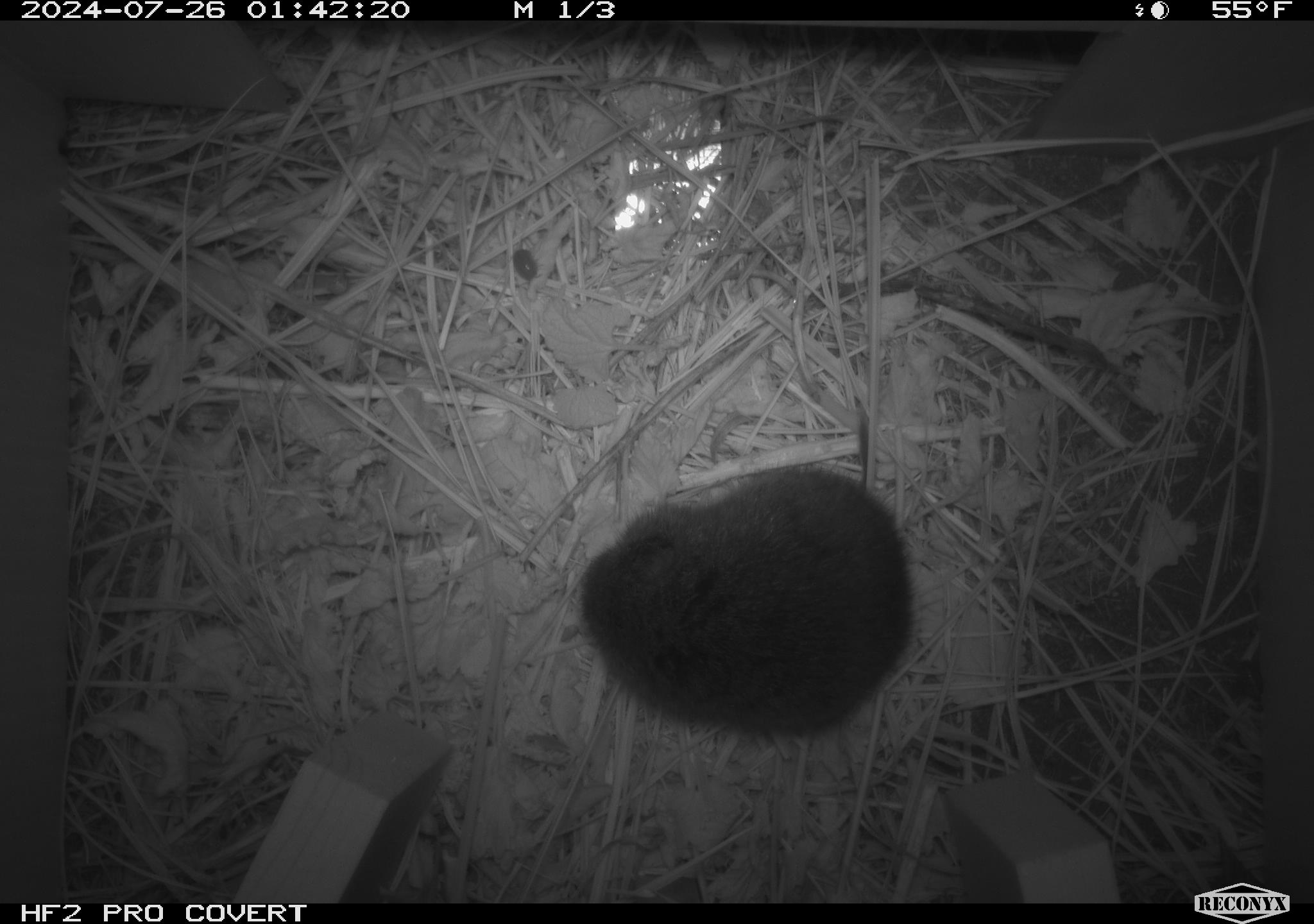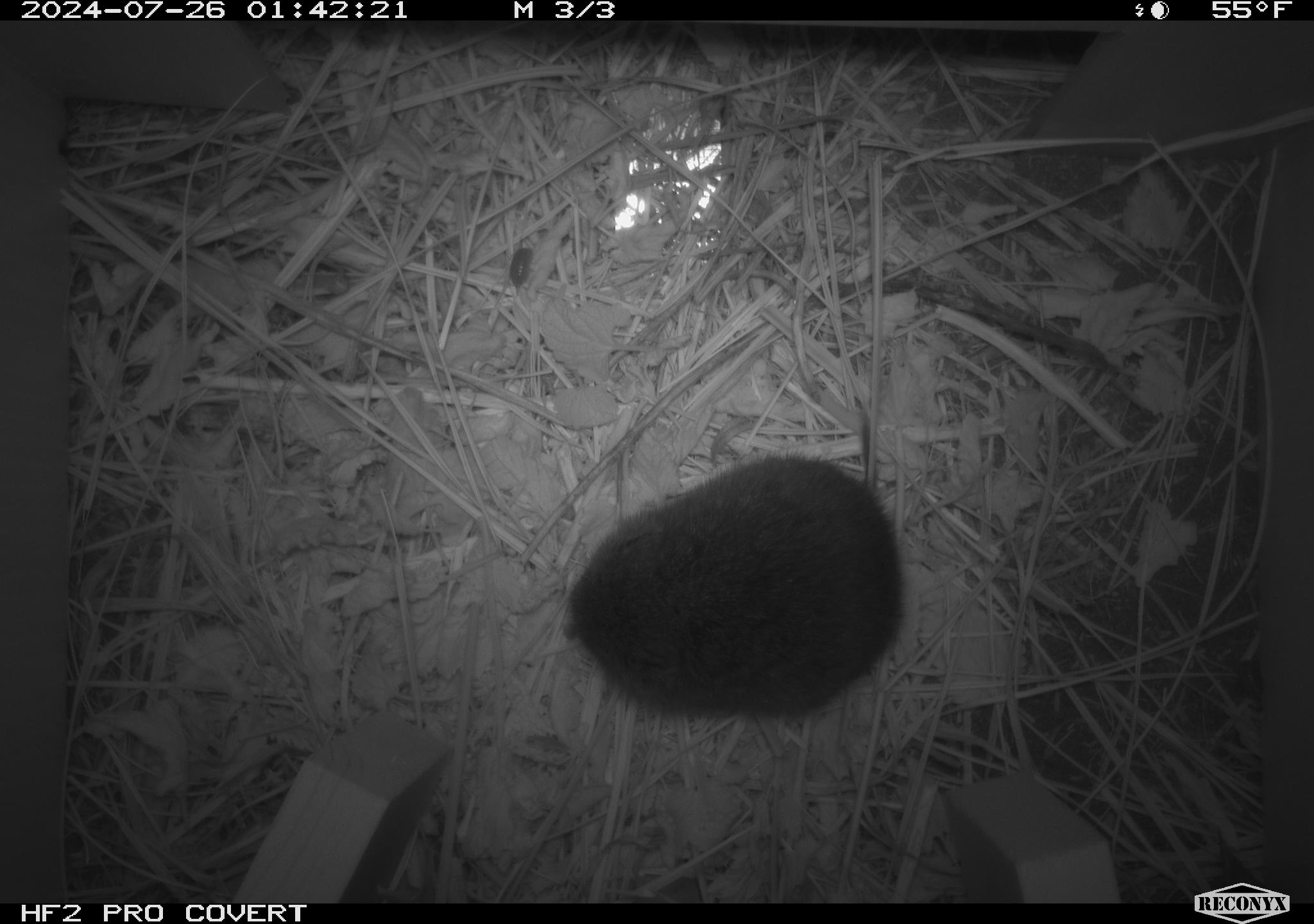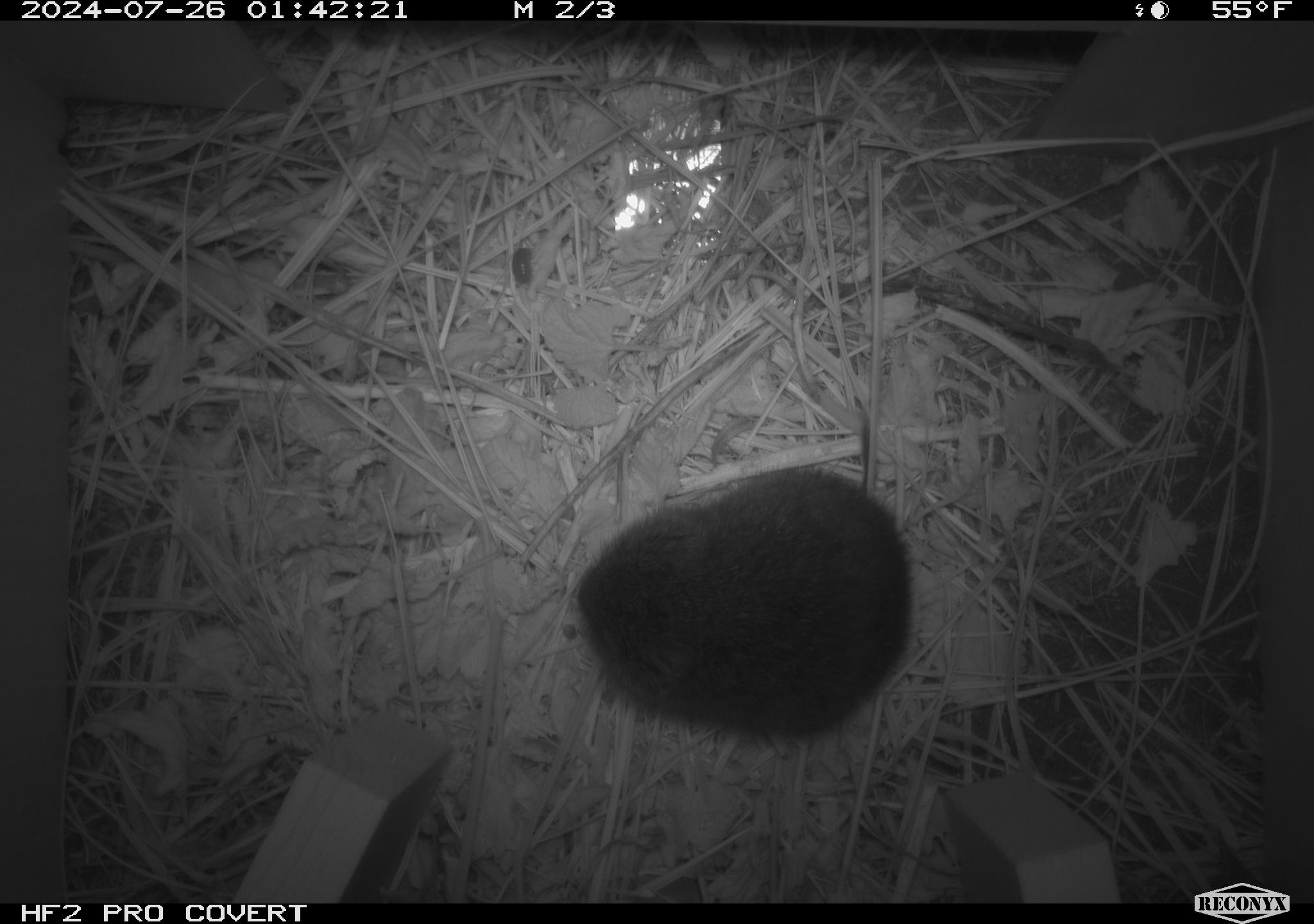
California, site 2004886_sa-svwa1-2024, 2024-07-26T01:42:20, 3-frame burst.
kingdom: Animalia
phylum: Chordata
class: Mammalia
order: Rodentia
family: Cricetidae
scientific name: Arvicolinae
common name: voles, lemmings, and muskrats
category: arvicolinae subfamily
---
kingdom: Animalia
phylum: Arthropoda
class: Malacostraca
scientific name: Malacostraca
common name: amphipods, crabs, isopods, krill, lobsters and shrimps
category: malacostracan